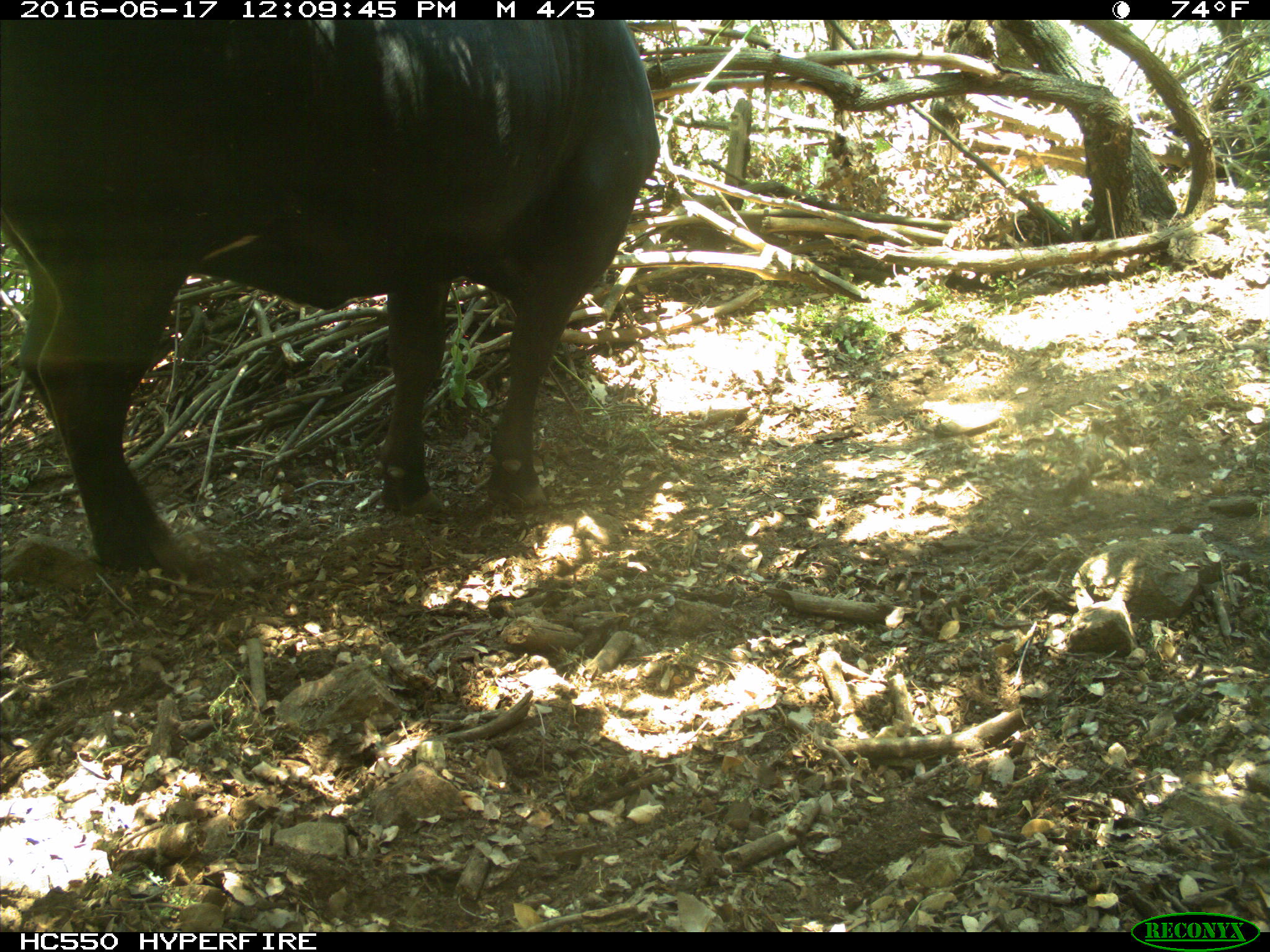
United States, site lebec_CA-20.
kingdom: Animalia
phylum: Chordata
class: Mammalia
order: Artiodactyla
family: Bovidae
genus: Bos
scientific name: Bos taurus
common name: domestic cow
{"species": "Bos taurus (domestic cow)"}